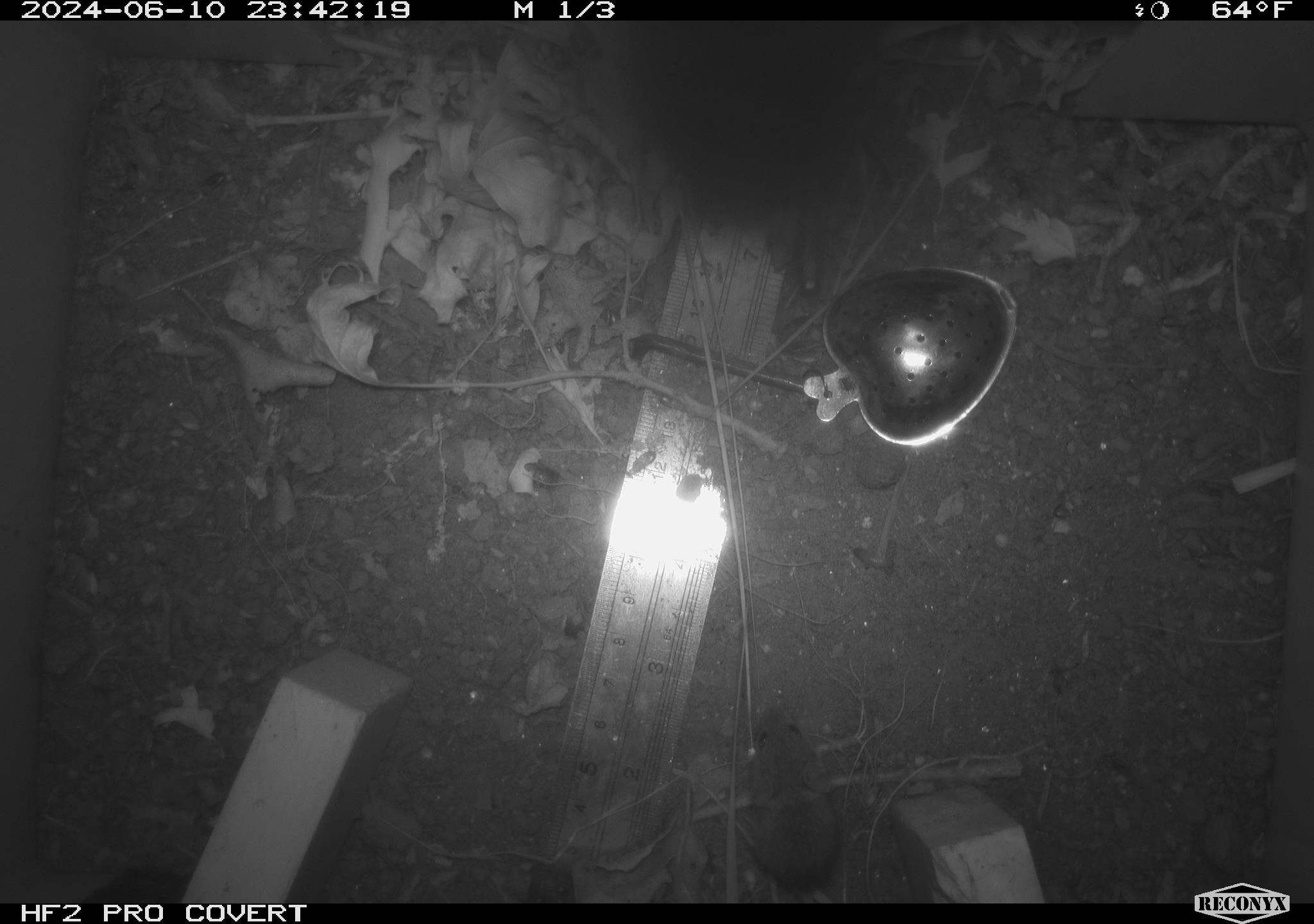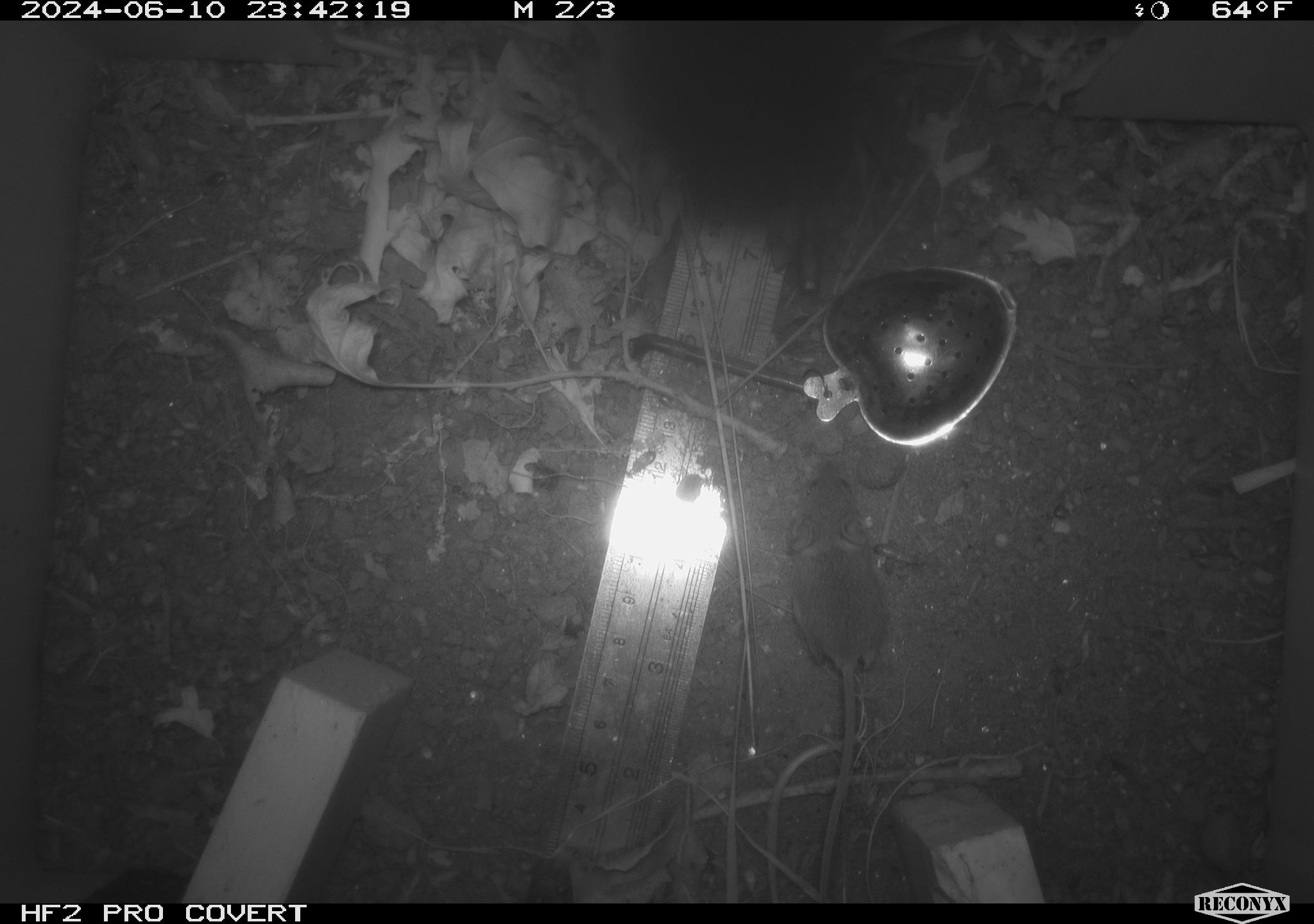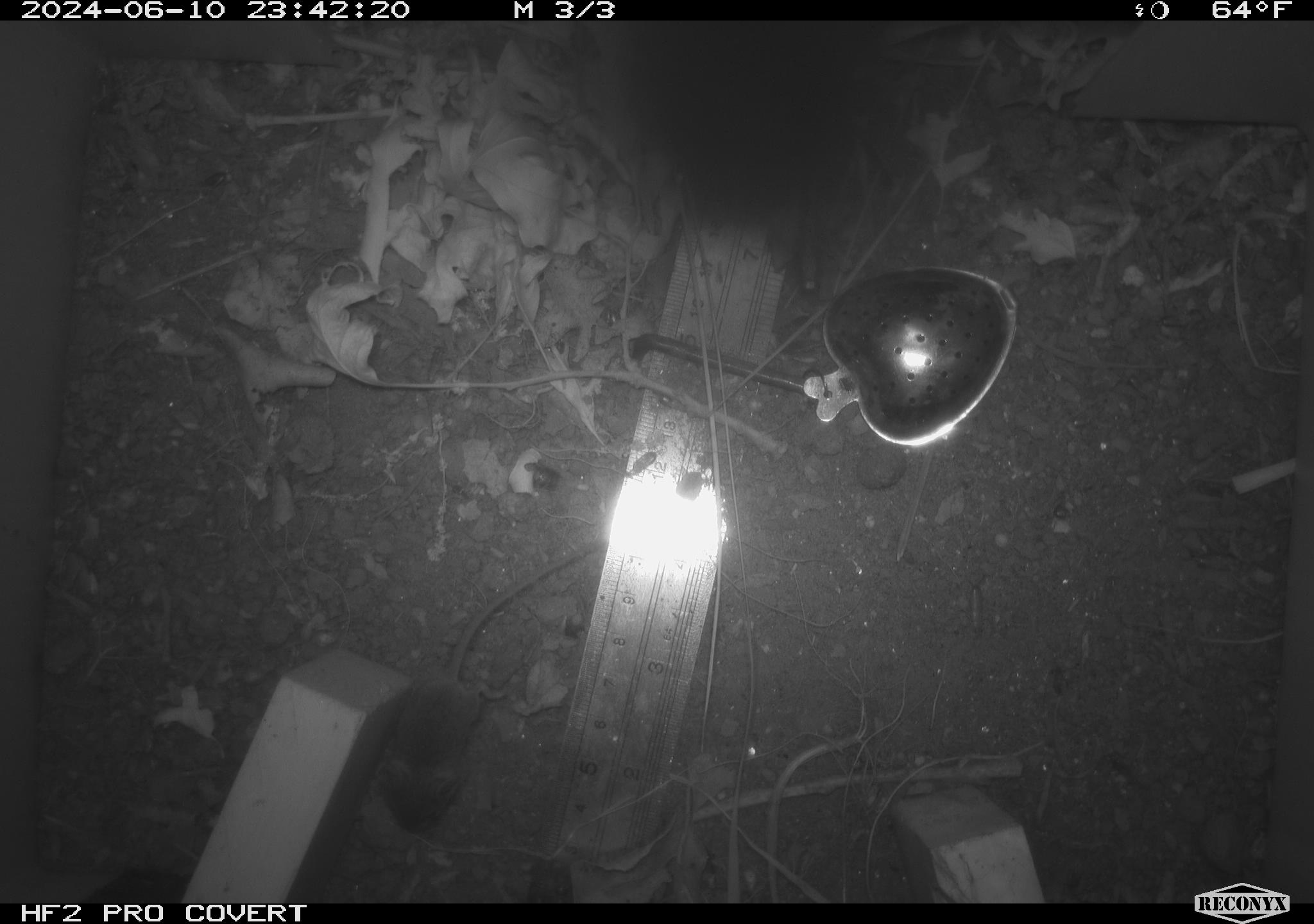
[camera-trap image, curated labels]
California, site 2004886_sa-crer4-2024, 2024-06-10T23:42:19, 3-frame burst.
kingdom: Animalia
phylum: Chordata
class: Mammalia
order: Rodentia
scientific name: Rodentia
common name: mouse species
Mouse species (Rodentia).